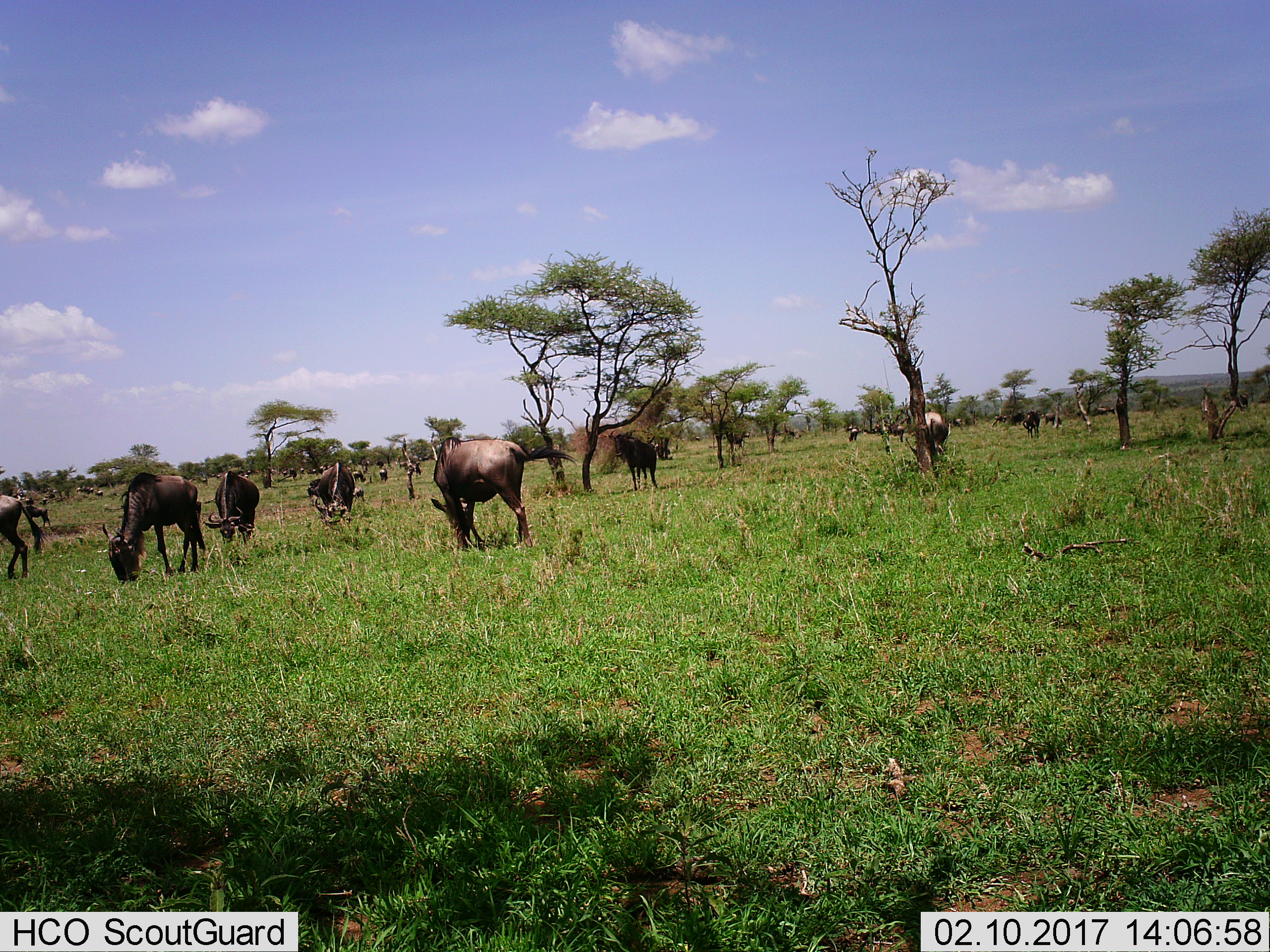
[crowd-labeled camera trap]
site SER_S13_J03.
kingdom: Animalia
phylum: Chordata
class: Mammalia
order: Artiodactyla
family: Bovidae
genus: Connochaetes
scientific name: Connochaetes taurinus taurinus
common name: blue wildebeest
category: wildebeestblue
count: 11-50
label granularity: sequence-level